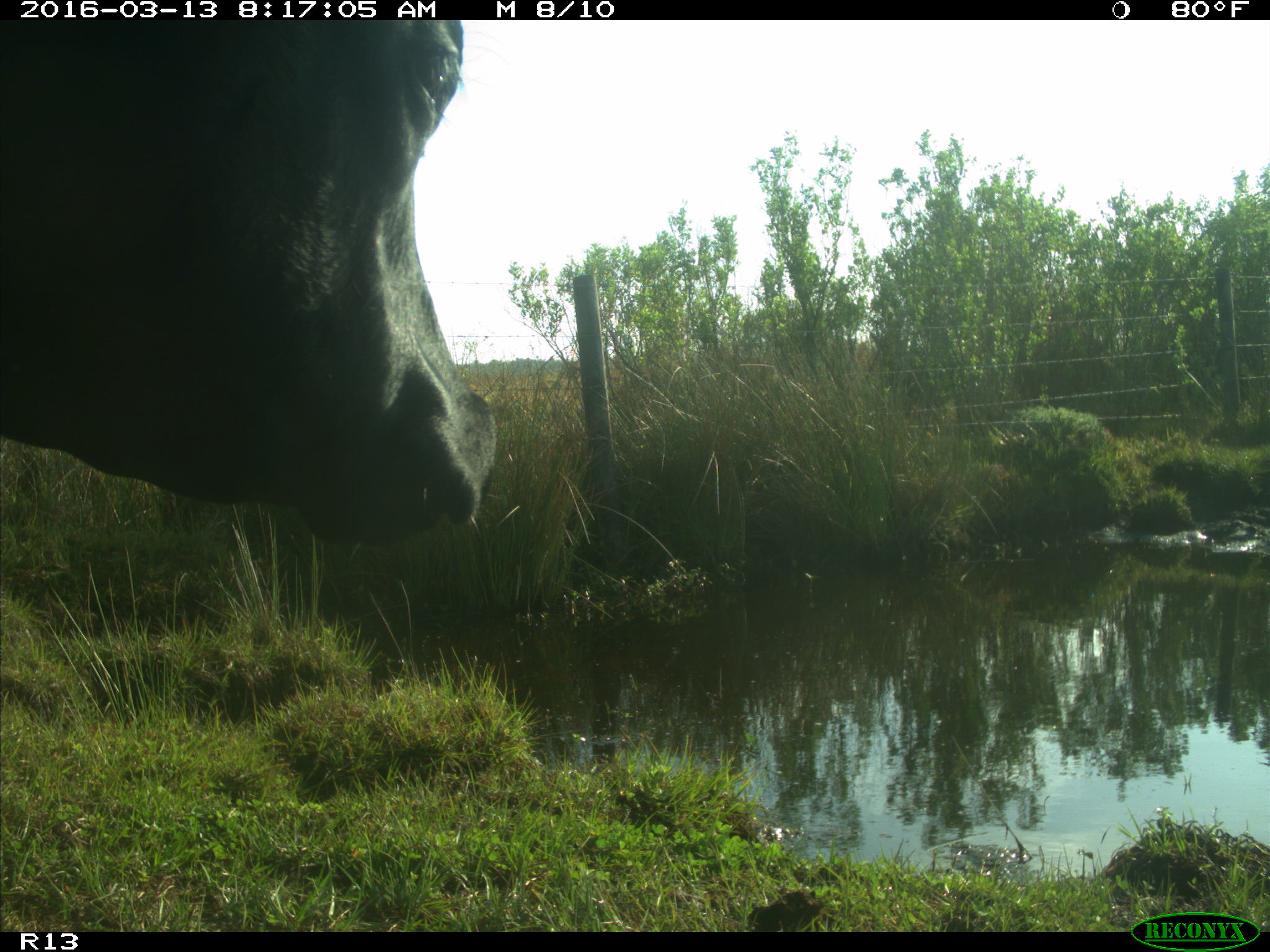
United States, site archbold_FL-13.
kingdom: Animalia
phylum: Chordata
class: Mammalia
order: Artiodactyla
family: Bovidae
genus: Bos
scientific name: Bos taurus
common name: domestic cow